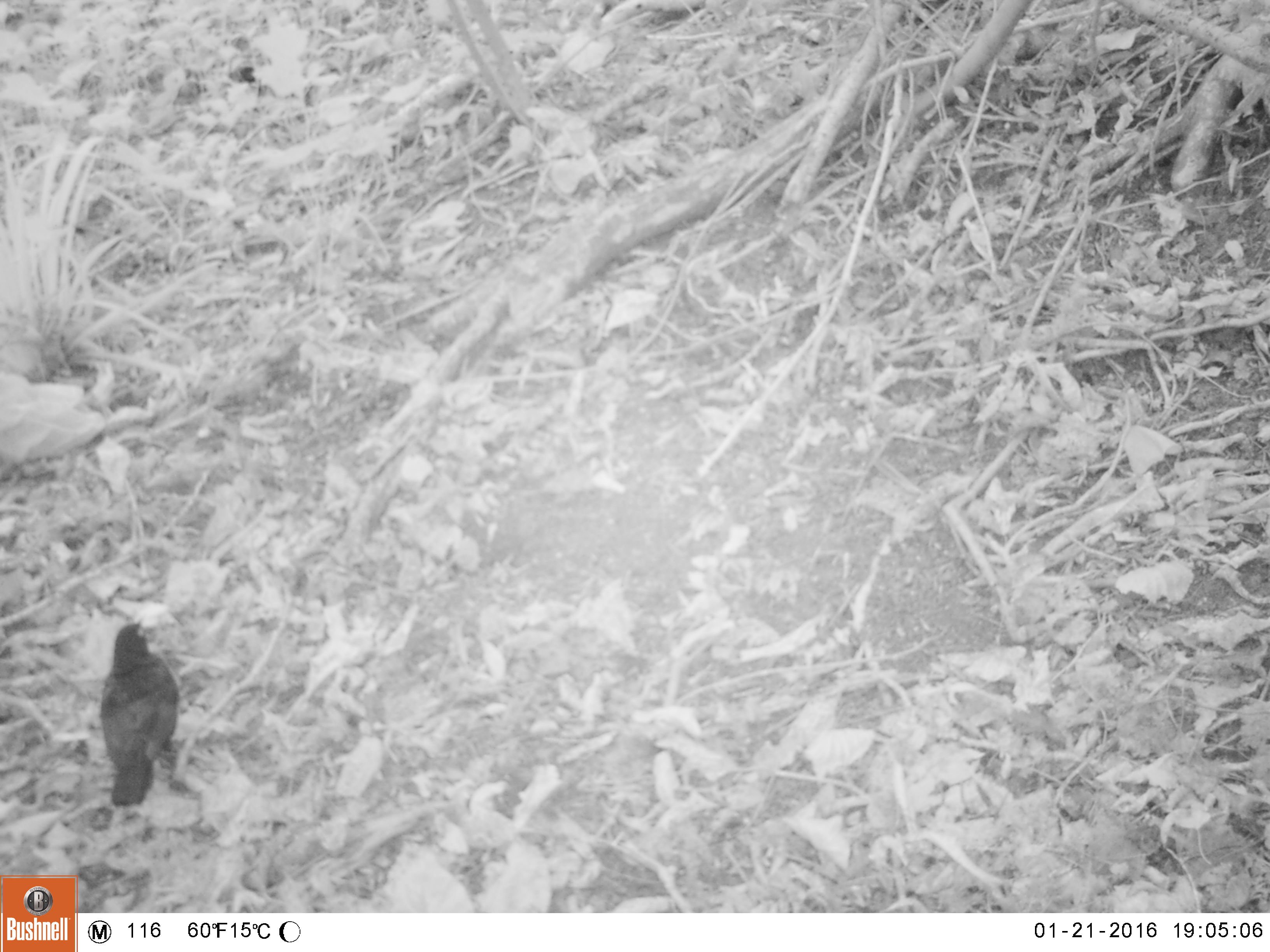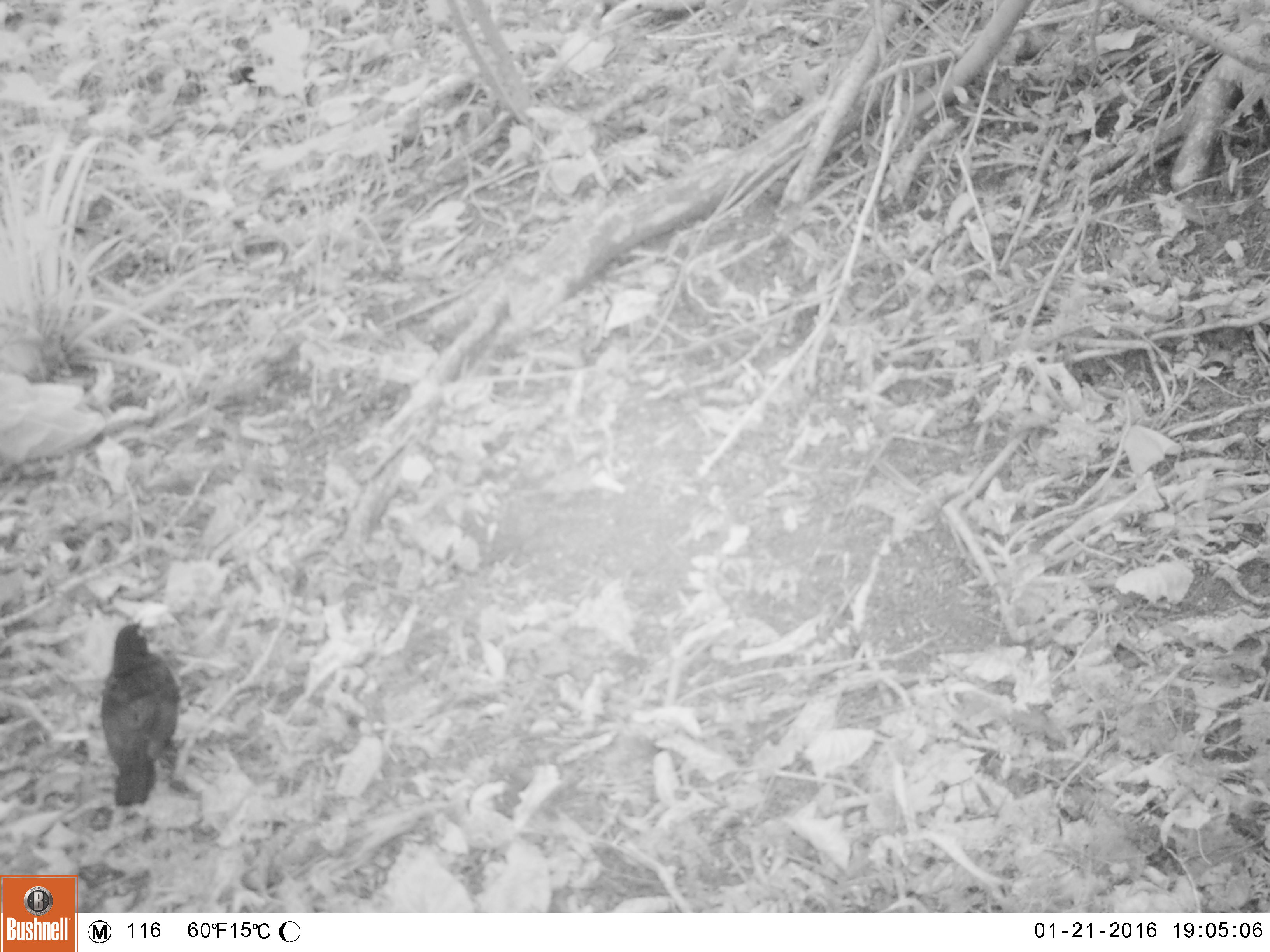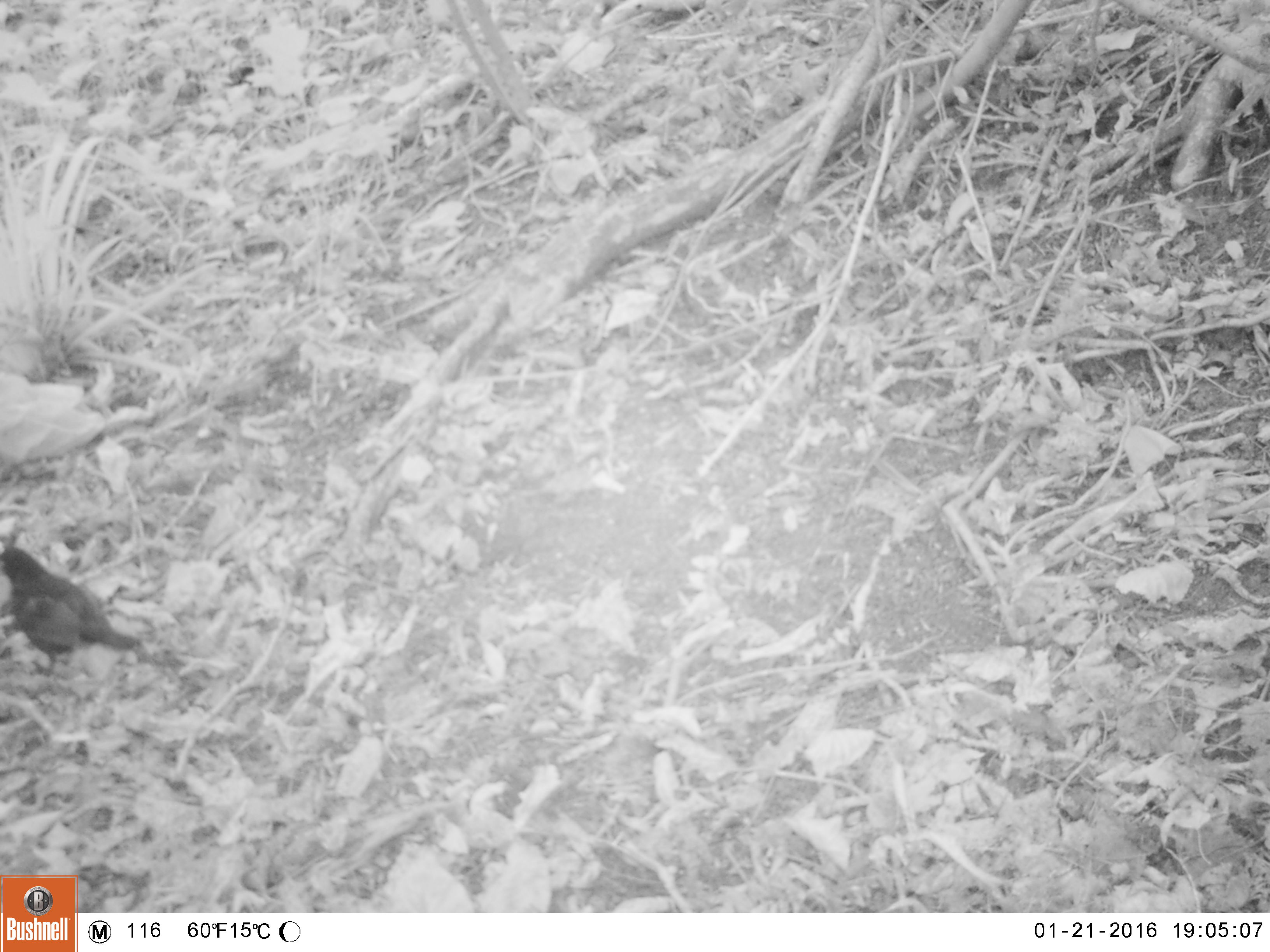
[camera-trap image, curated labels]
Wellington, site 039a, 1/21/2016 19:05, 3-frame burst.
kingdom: Animalia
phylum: Chordata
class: Aves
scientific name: Aves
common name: bird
Bird (Aves).